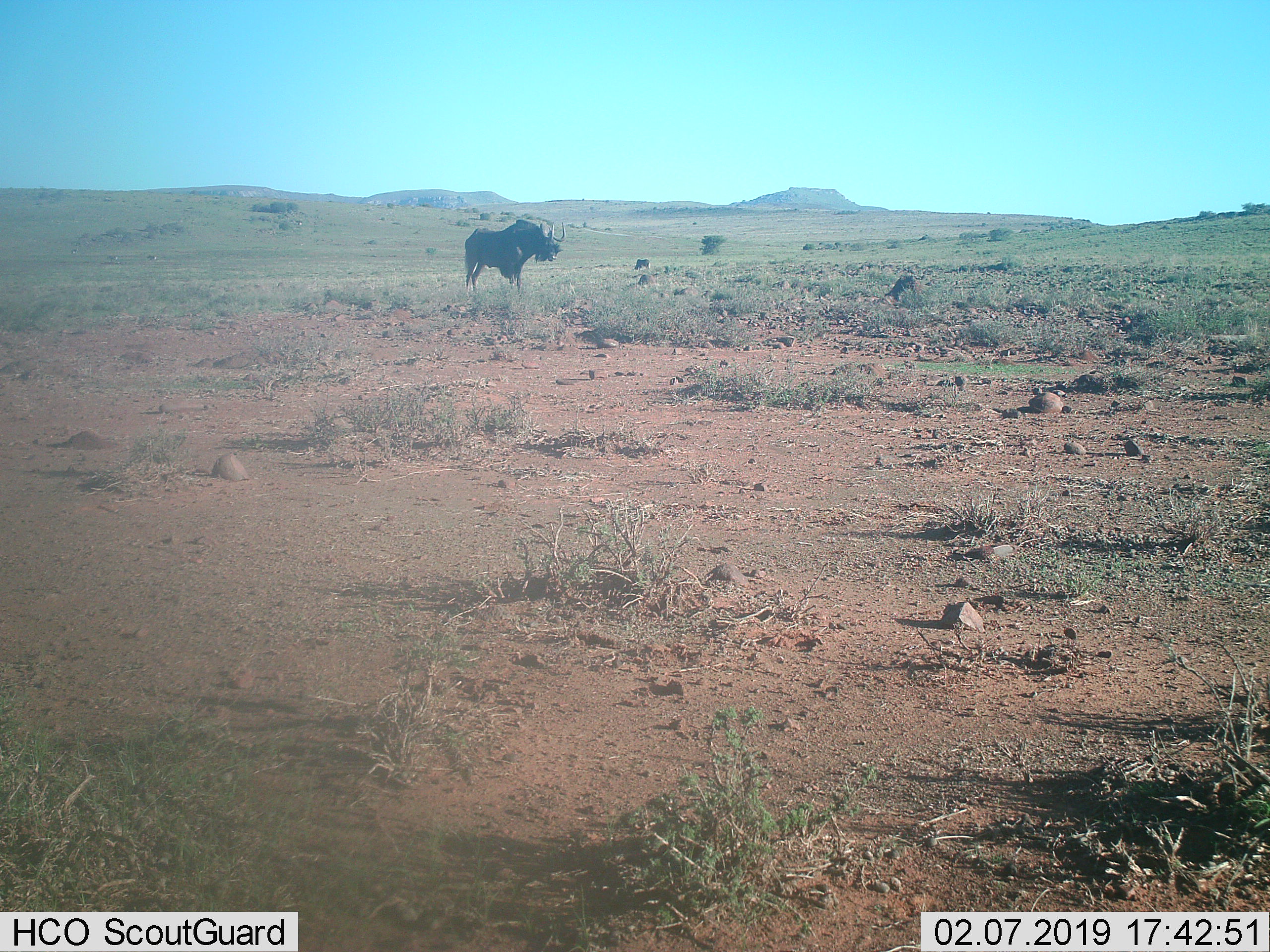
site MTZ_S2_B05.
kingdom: Animalia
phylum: Chordata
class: Mammalia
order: Artiodactyla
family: Bovidae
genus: Connochaetes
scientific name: Connochaetes gnou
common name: black wildebeest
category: wildebeestblack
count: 2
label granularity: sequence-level